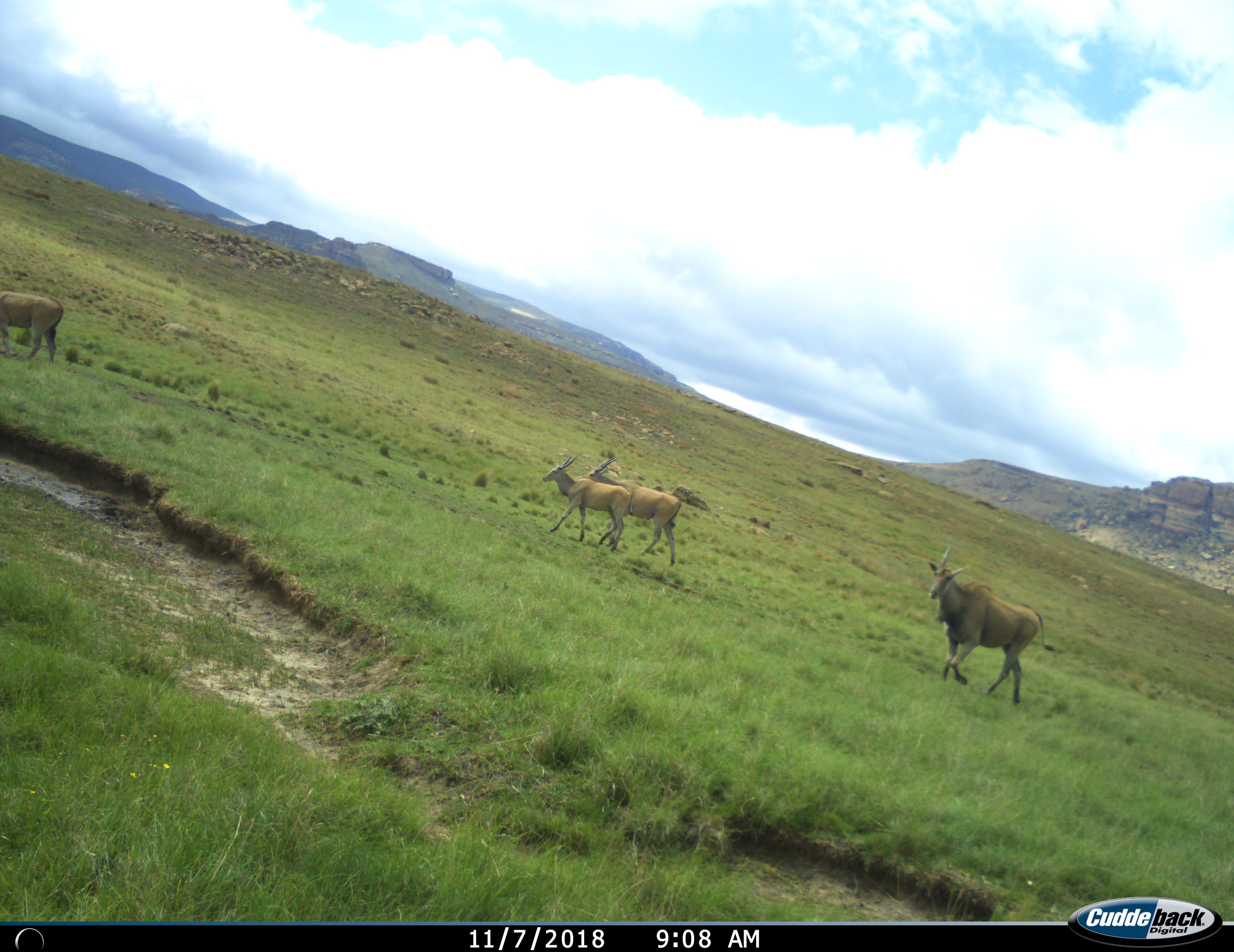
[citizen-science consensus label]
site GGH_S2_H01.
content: unidentified animal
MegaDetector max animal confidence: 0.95